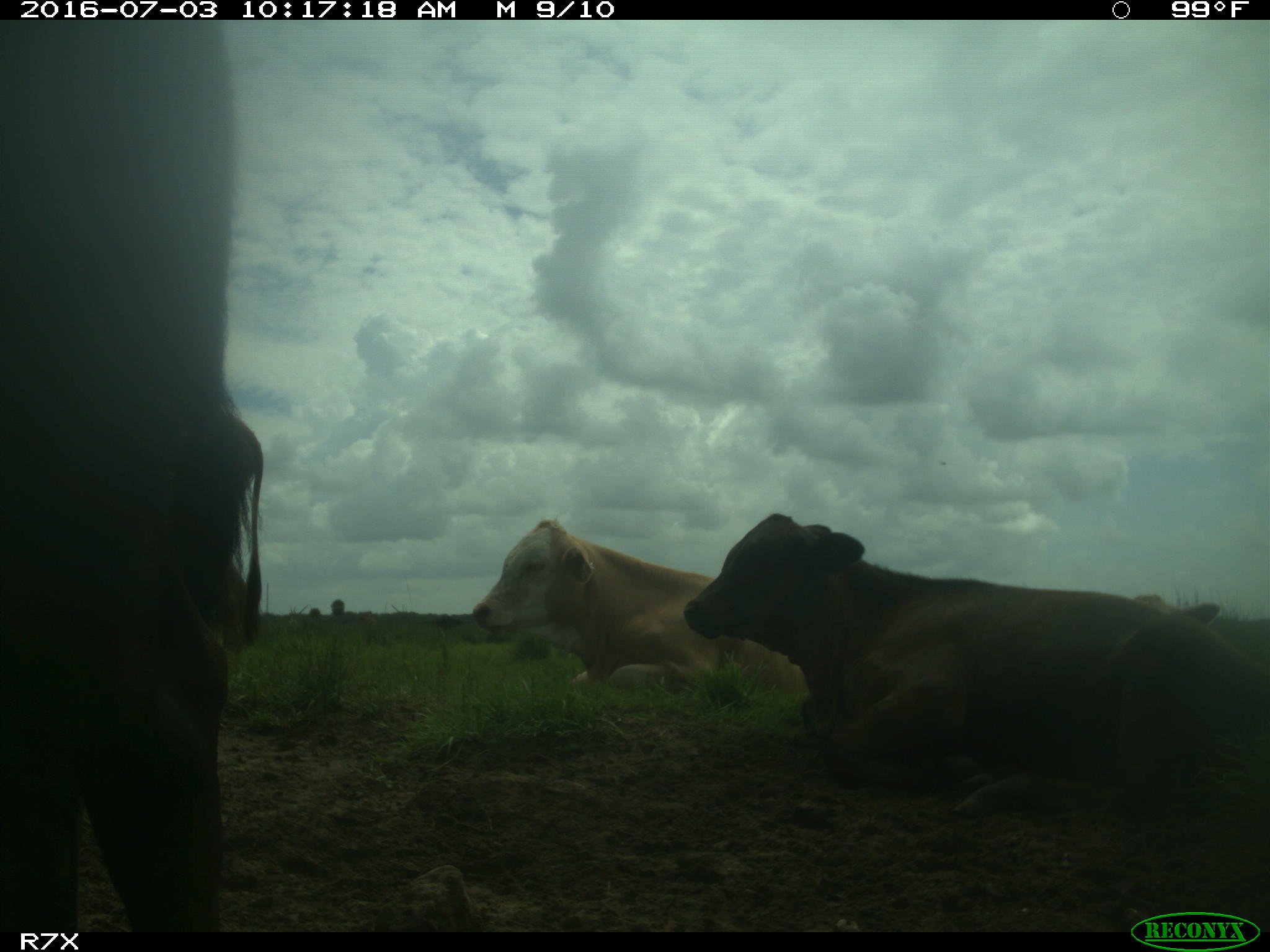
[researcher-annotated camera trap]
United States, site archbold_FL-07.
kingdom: Animalia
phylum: Chordata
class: Mammalia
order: Artiodactyla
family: Bovidae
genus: Bos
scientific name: Bos taurus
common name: domestic cow